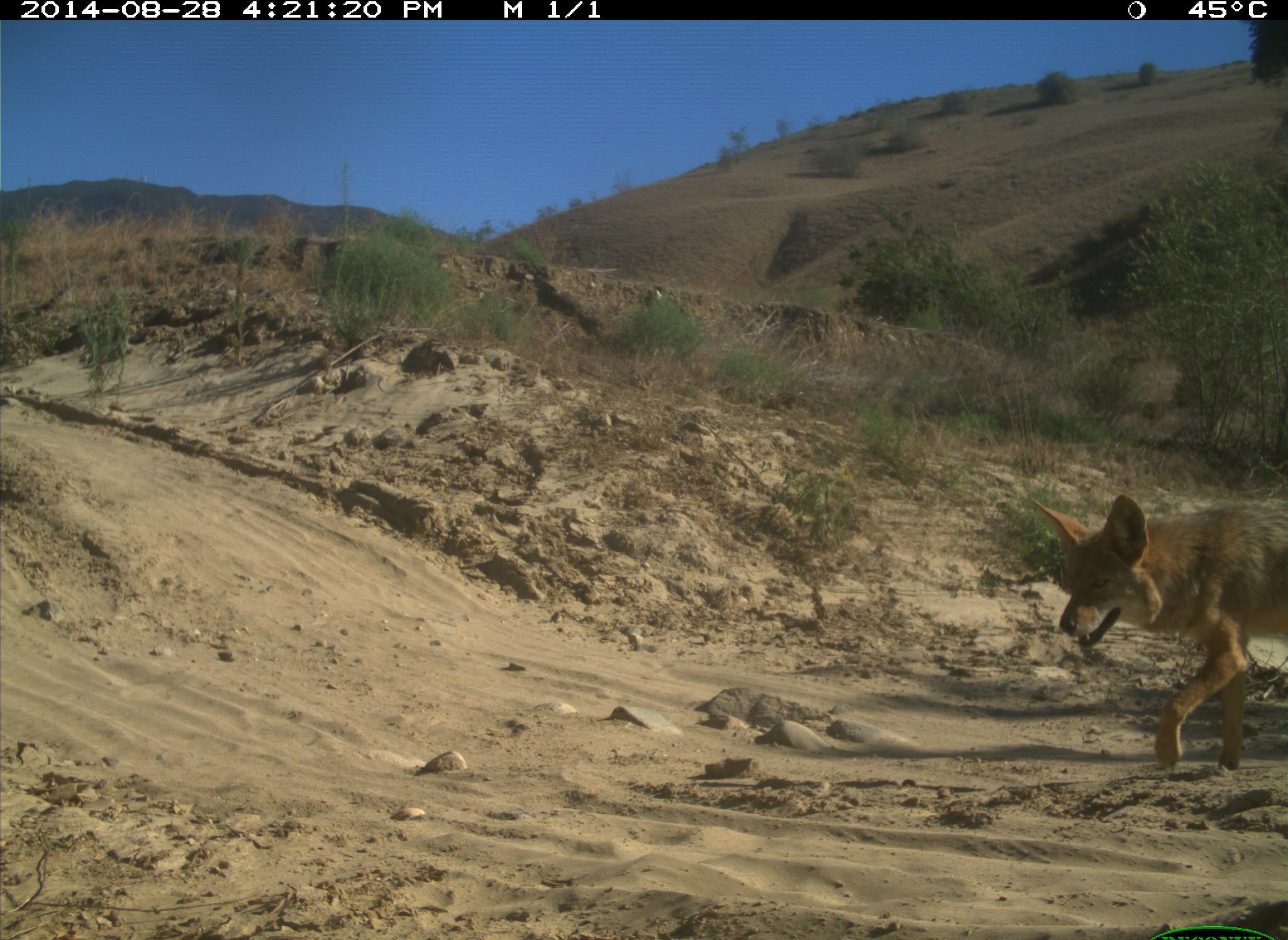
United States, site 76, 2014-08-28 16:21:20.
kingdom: Animalia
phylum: Chordata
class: Mammalia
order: Carnivora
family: Canidae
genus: Canis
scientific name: Canis latrans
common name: coyote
Coyote (Canis latrans).